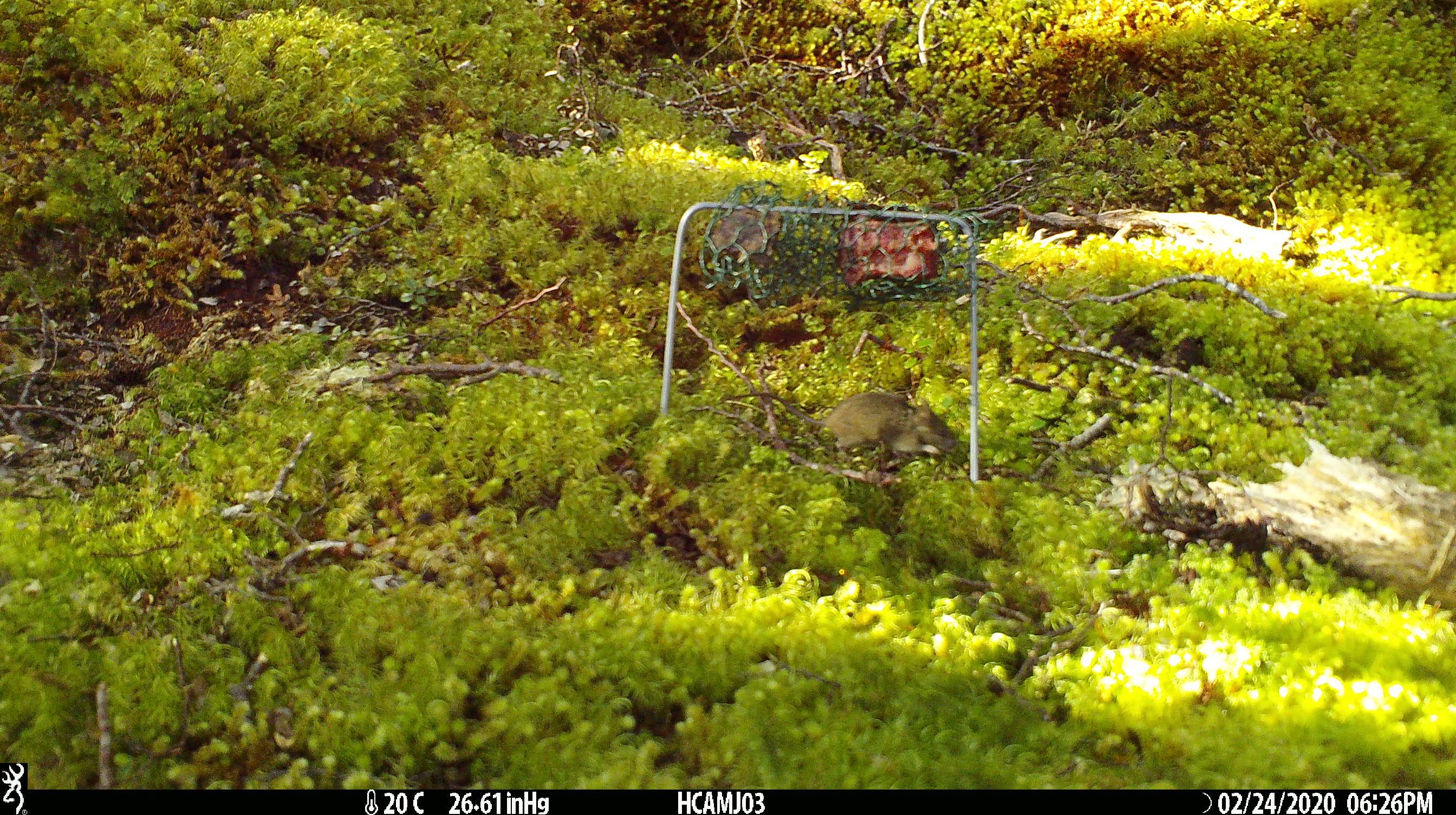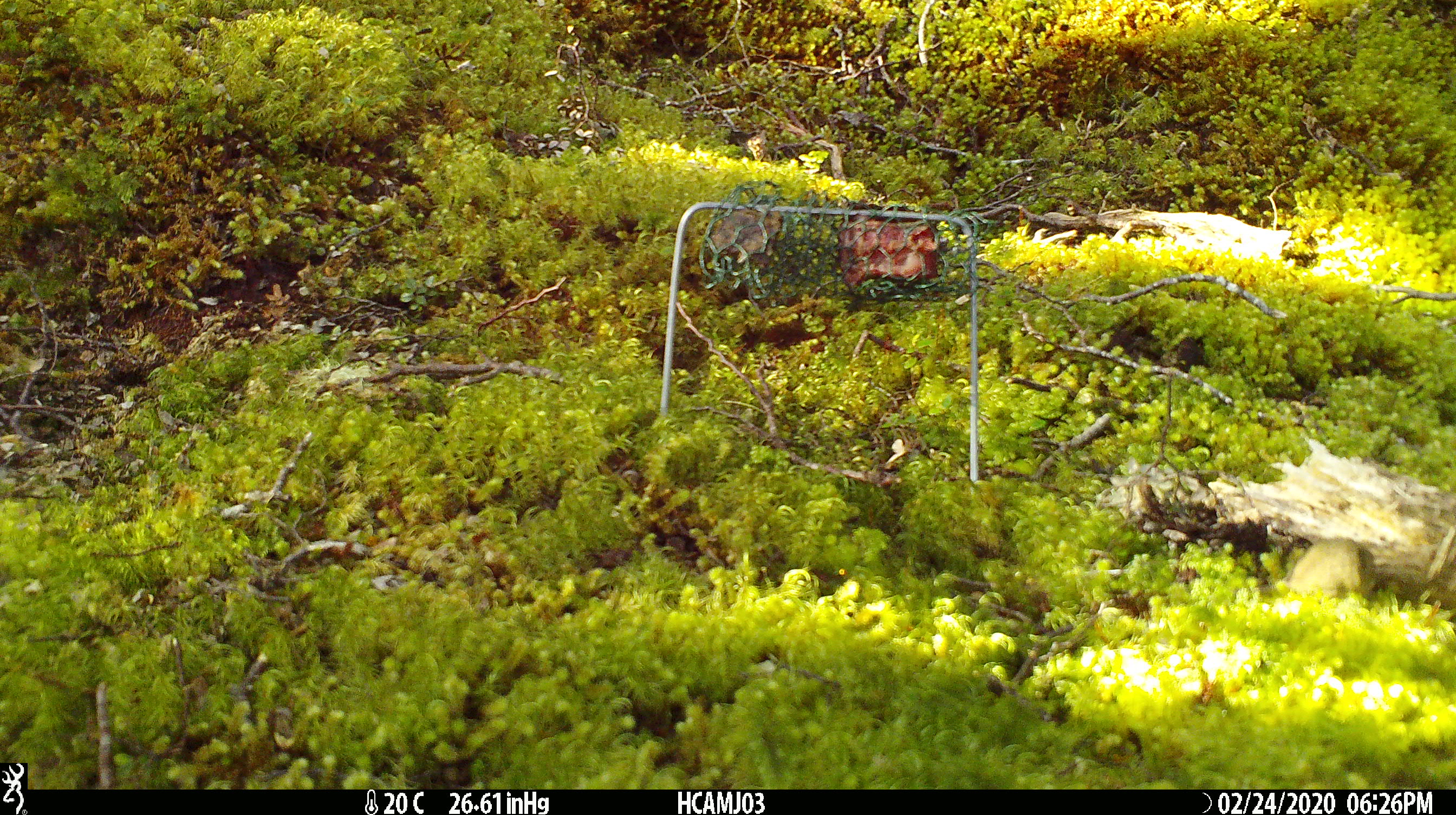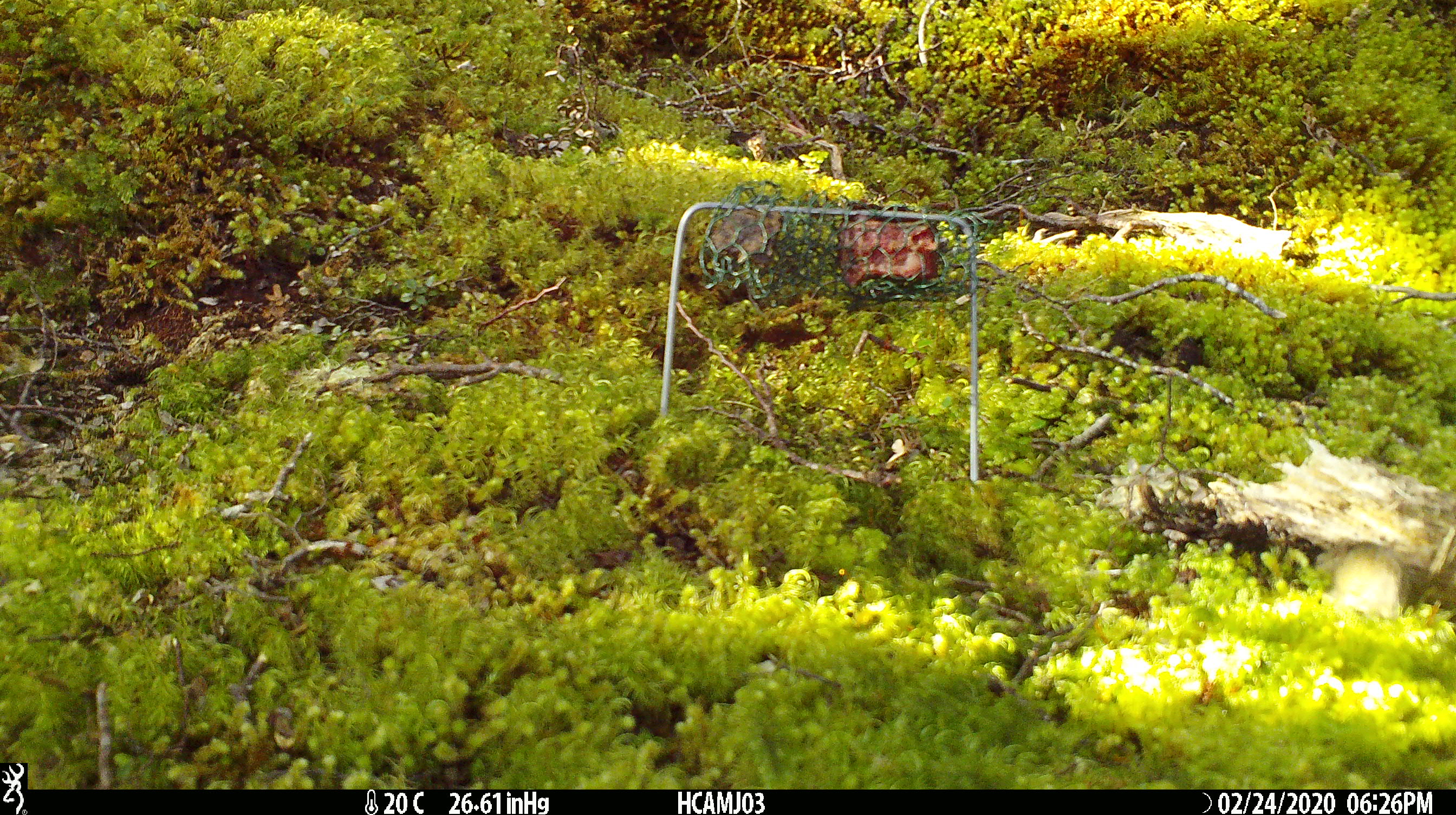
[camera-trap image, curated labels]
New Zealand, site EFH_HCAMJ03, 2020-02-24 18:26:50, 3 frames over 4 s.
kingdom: Animalia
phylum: Chordata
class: Mammalia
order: Rodentia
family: Muridae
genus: Mus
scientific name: Mus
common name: mouse